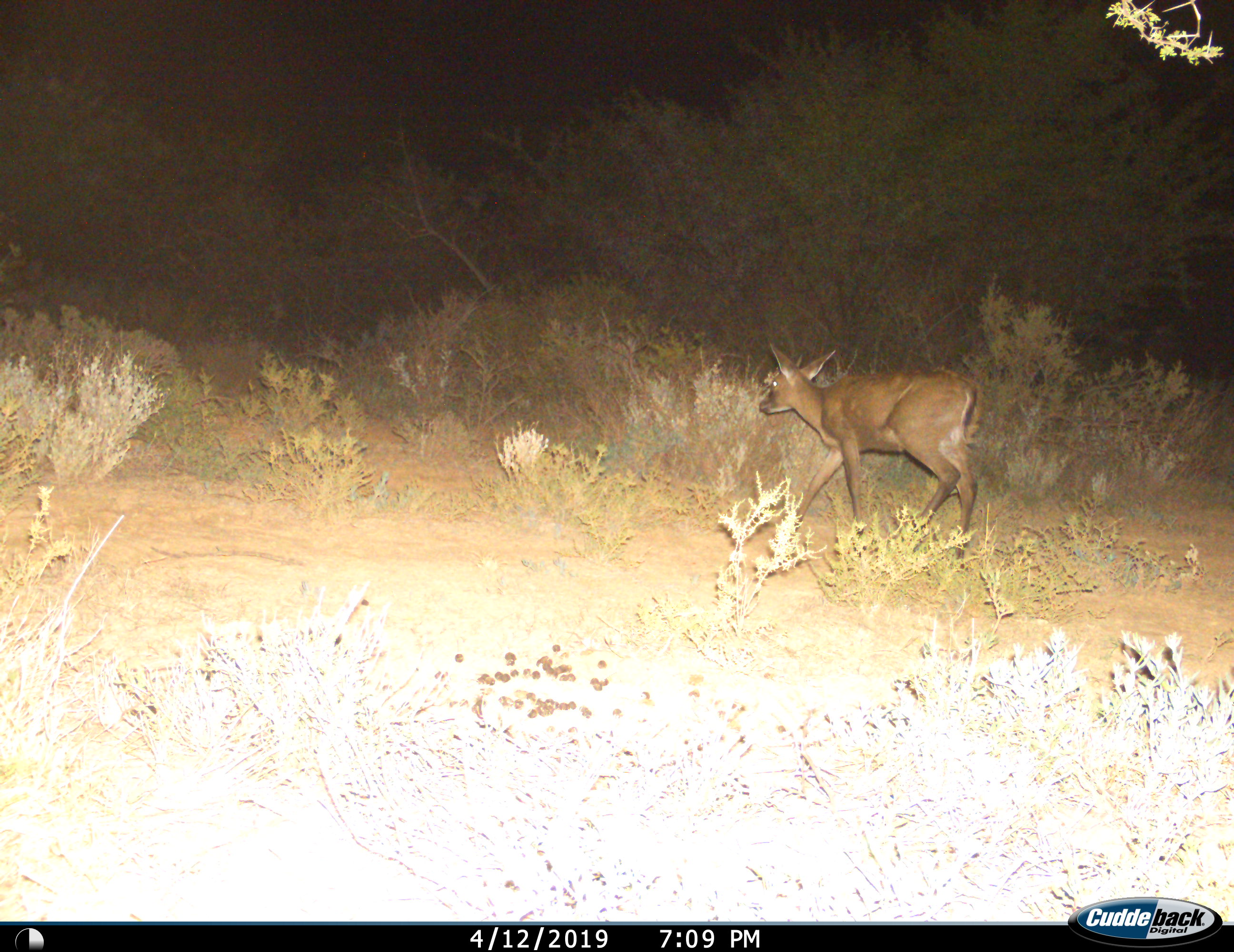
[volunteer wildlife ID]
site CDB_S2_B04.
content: unidentified animal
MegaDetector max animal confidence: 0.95